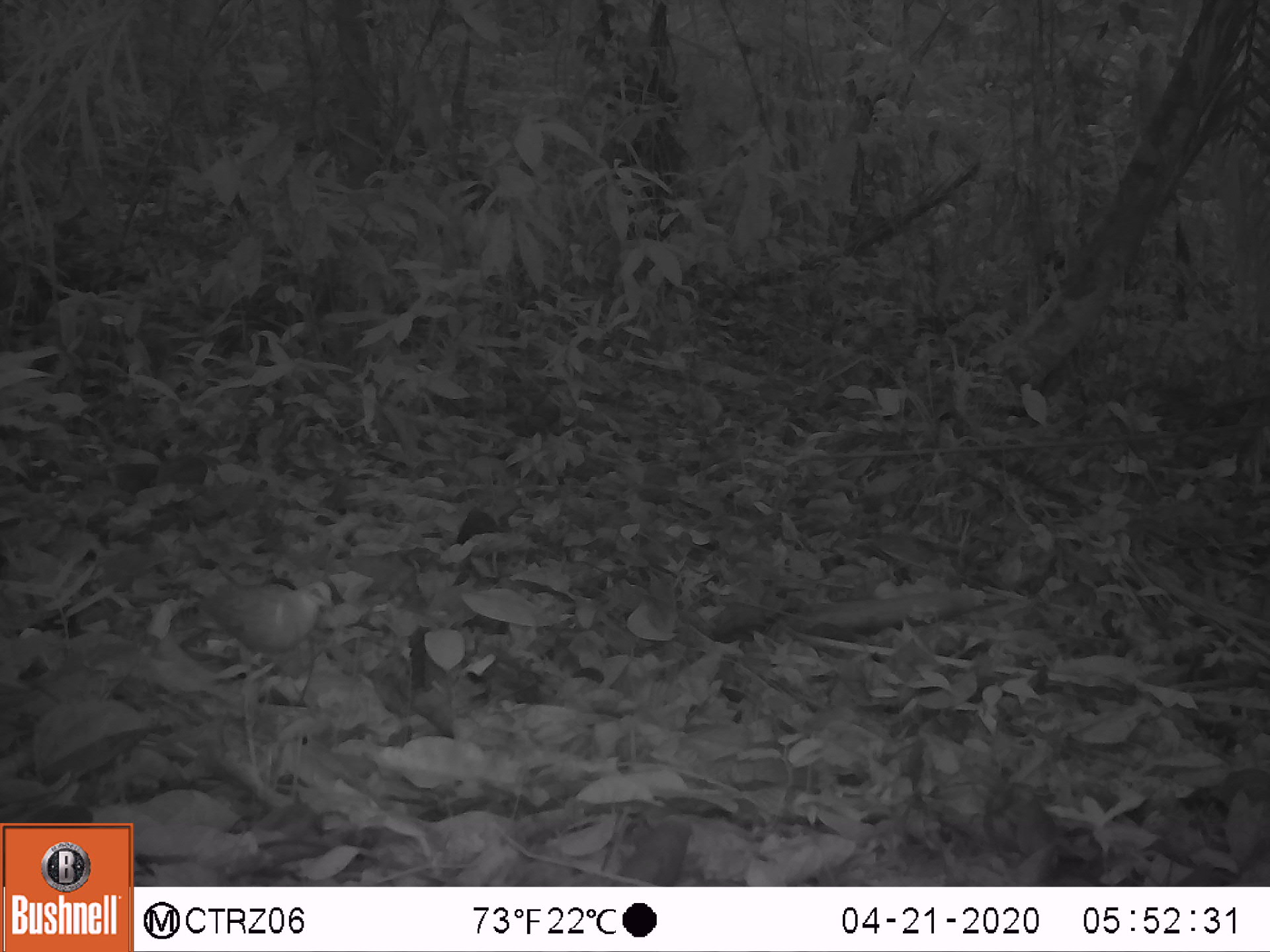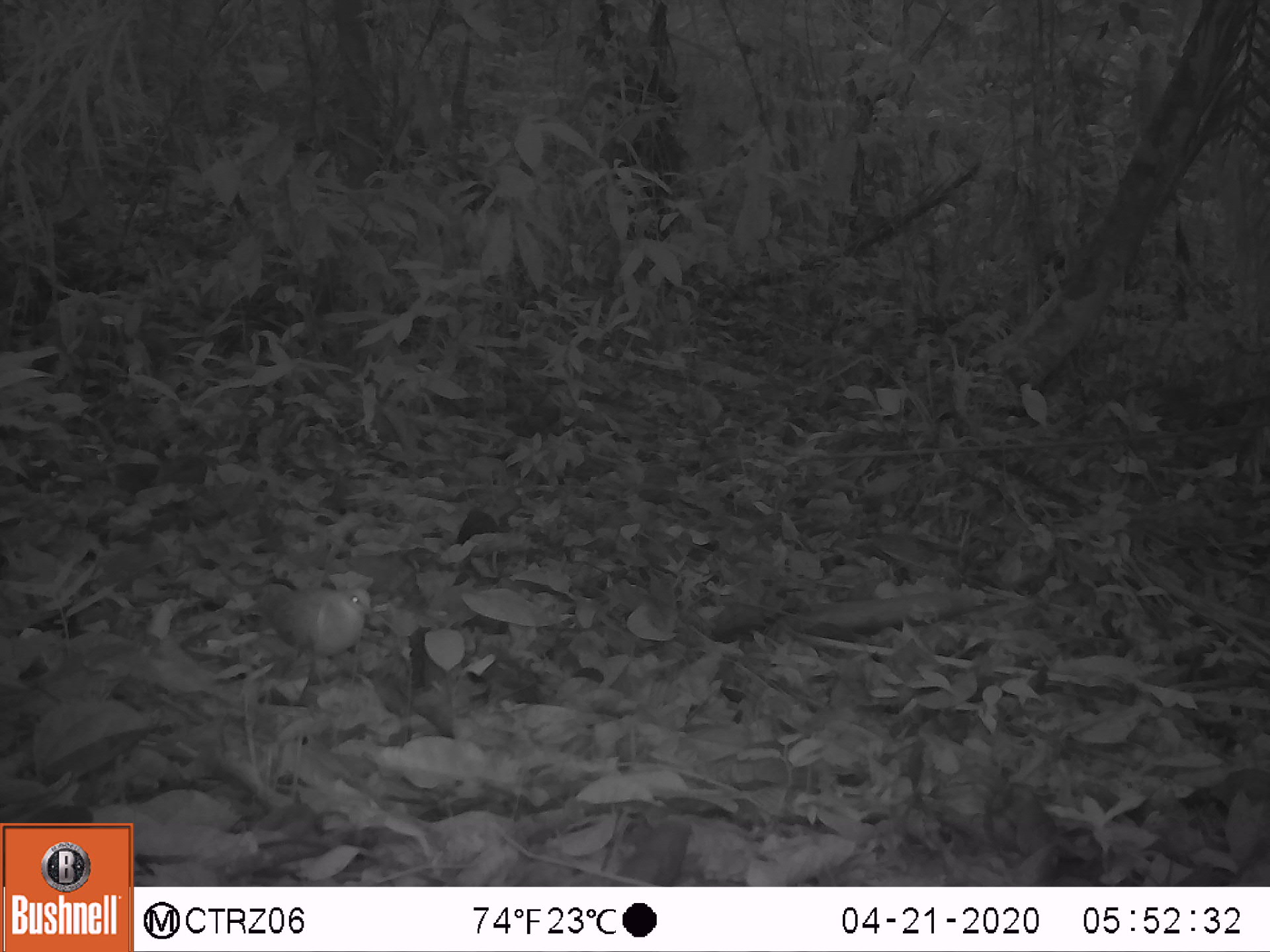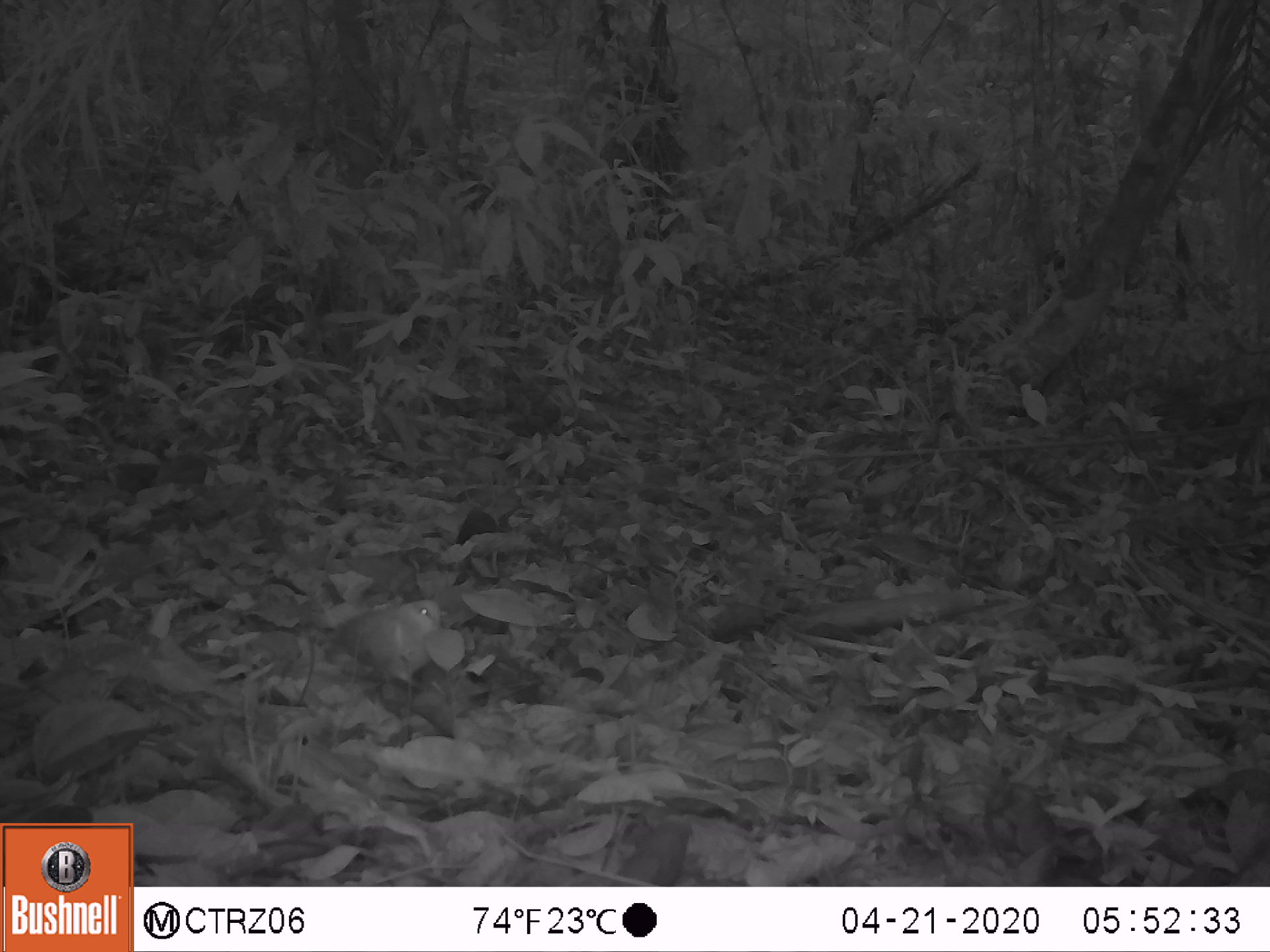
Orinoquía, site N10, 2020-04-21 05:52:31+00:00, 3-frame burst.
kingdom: Animalia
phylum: Chordata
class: Aves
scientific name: Aves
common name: bird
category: unknown bird